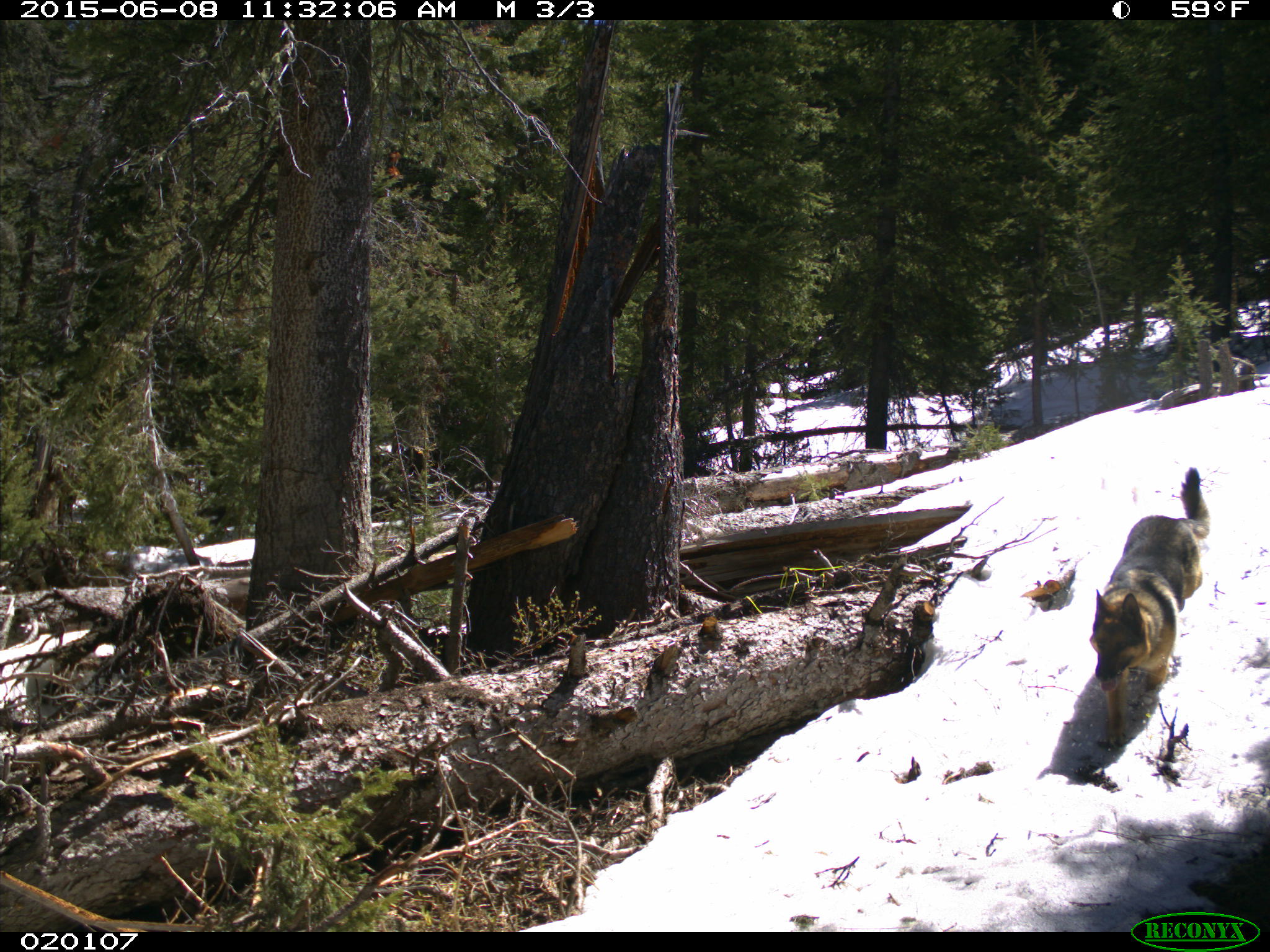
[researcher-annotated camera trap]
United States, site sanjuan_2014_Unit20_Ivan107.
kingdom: Animalia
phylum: Chordata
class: Mammalia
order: Carnivora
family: Canidae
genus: Canis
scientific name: Canis familiaris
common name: domestic dog